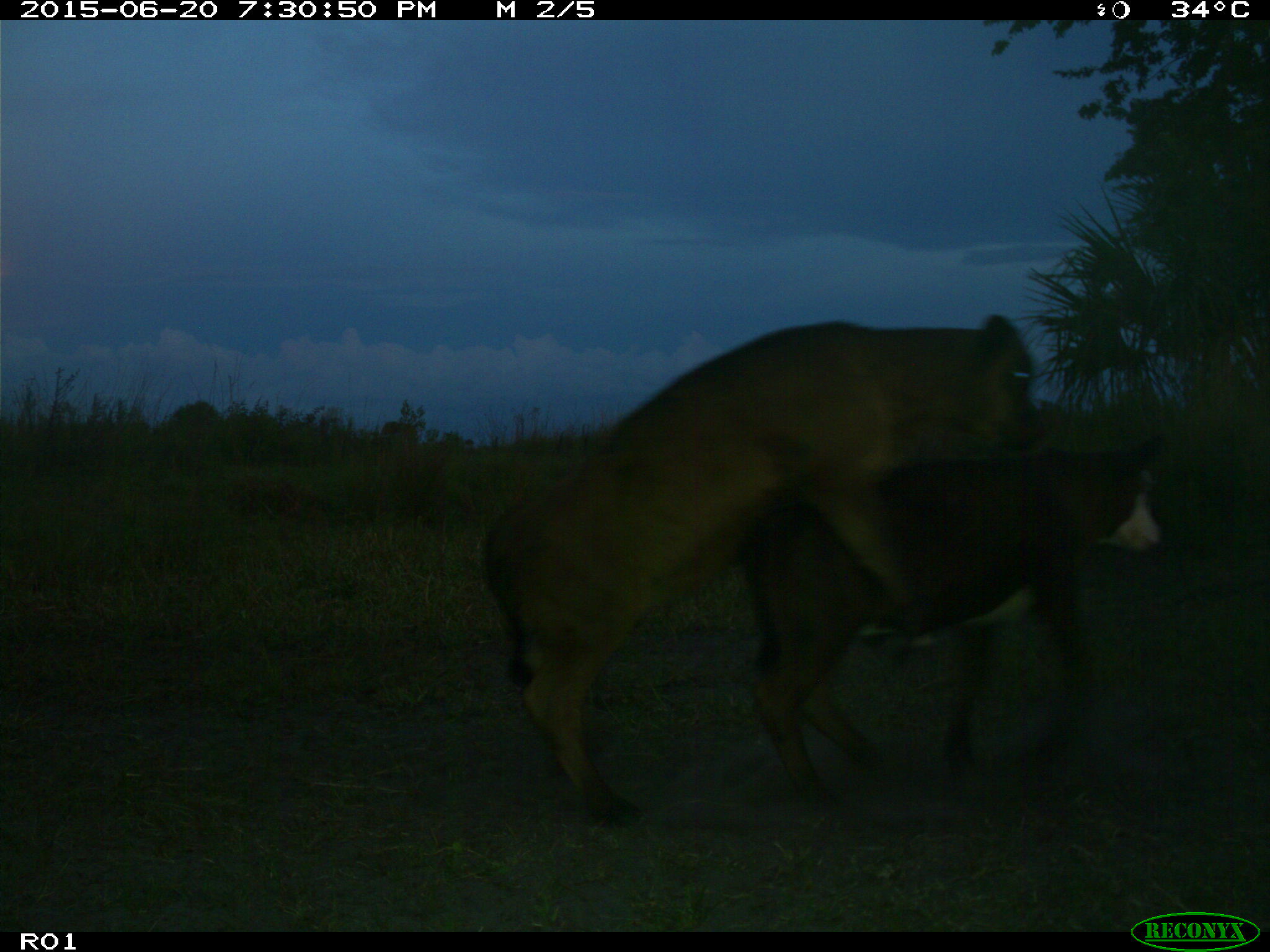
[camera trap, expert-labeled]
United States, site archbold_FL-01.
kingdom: Animalia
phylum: Chordata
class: Mammalia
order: Artiodactyla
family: Bovidae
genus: Bos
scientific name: Bos taurus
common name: domestic cow